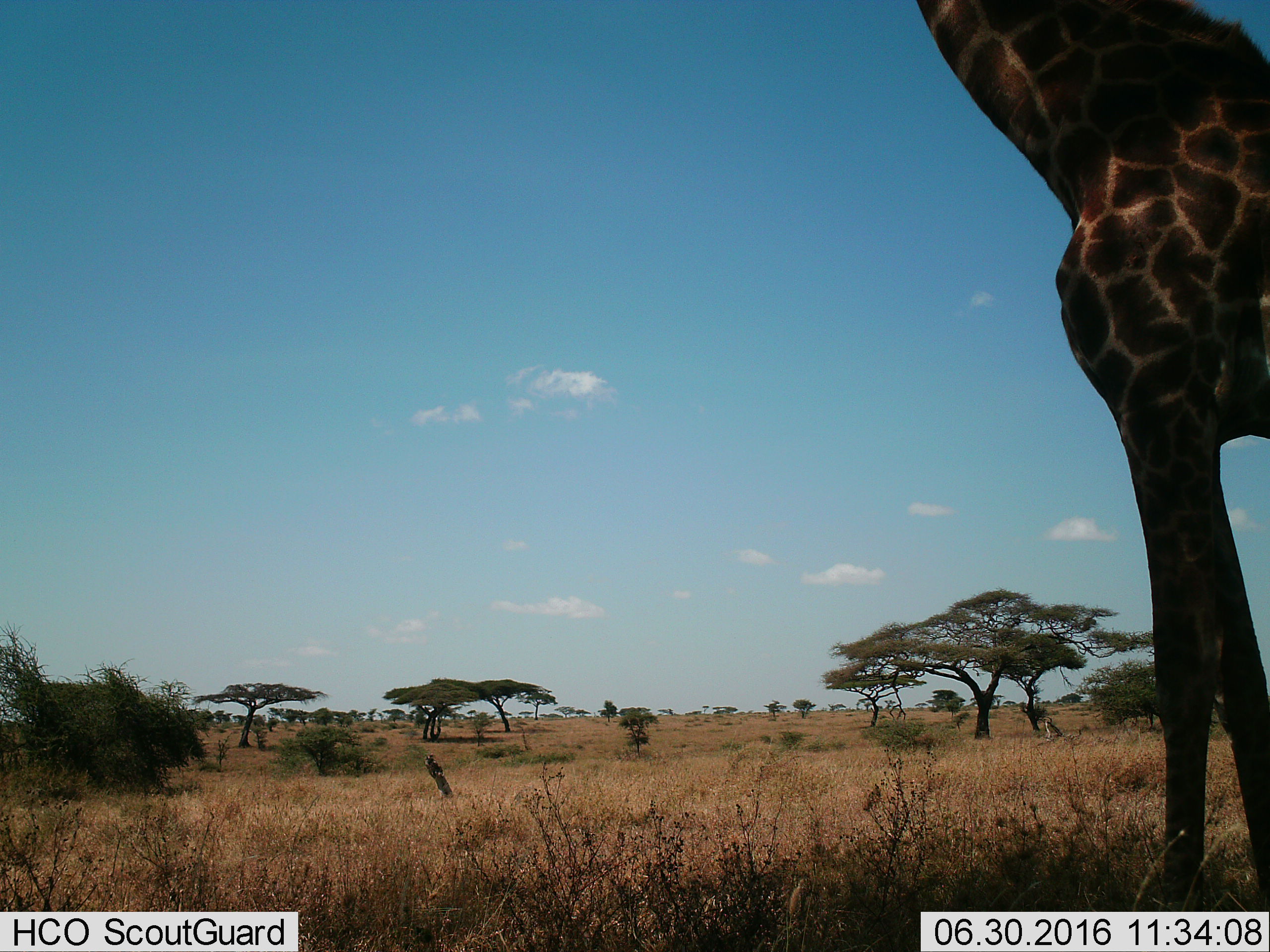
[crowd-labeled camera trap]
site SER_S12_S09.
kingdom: Animalia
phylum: Chordata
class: Mammalia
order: Artiodactyla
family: Giraffidae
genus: Giraffa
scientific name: Giraffa camelopardalis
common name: giraffe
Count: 1.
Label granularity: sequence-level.